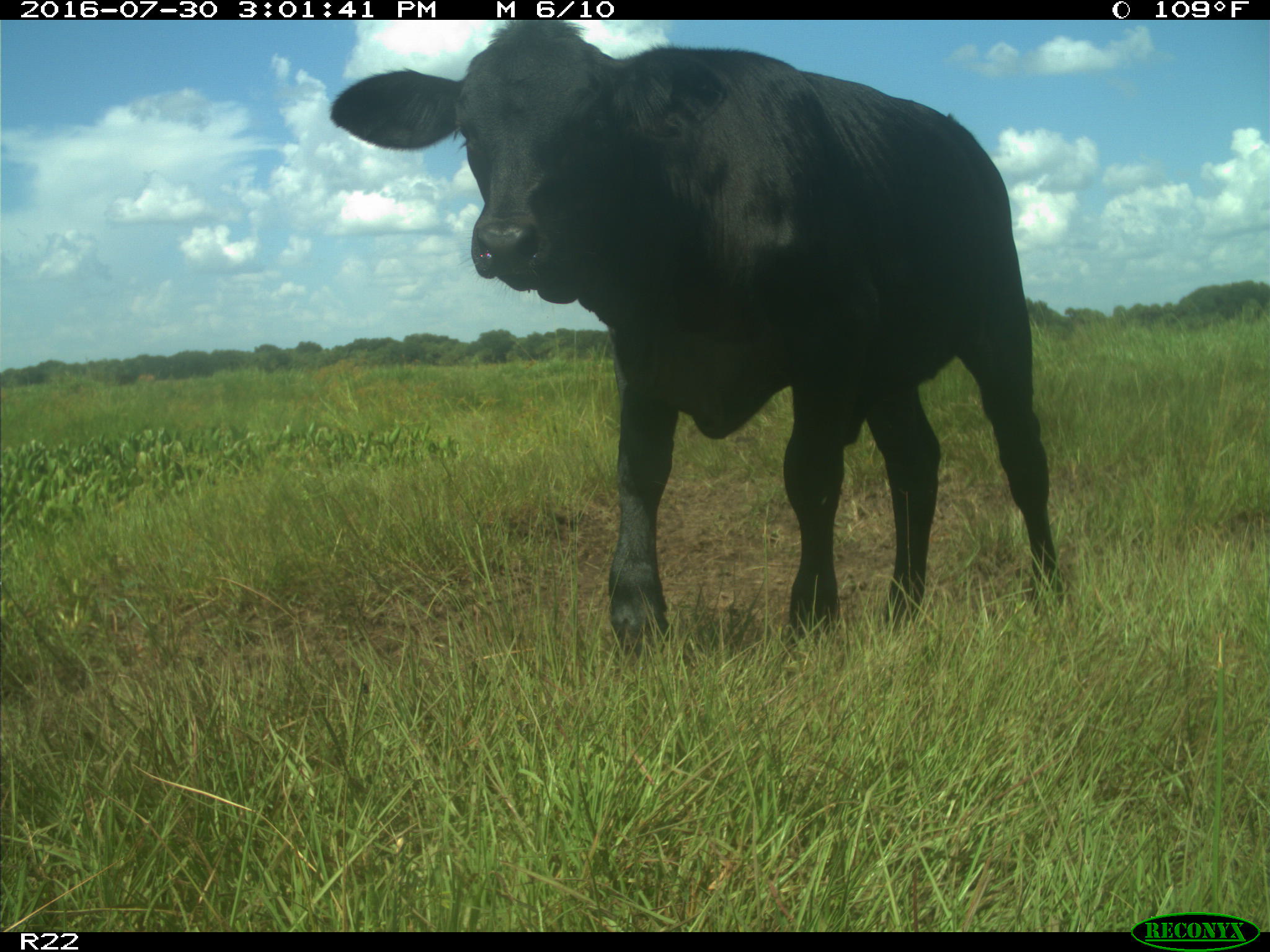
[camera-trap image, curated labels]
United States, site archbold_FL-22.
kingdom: Animalia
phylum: Chordata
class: Mammalia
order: Artiodactyla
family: Bovidae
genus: Bos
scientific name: Bos taurus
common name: domestic cow